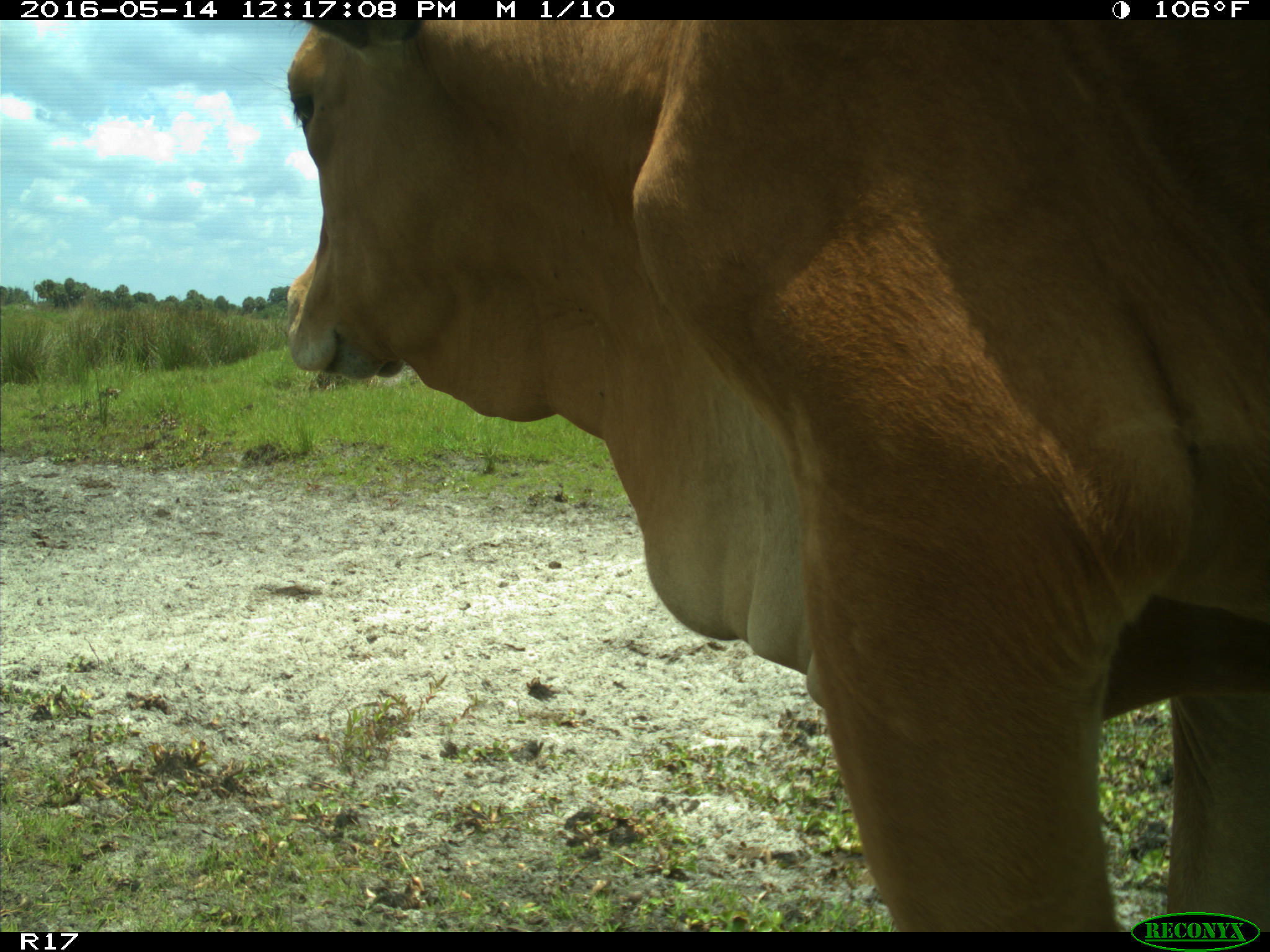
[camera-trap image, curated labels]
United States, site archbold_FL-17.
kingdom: Animalia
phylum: Chordata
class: Mammalia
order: Artiodactyla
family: Bovidae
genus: Bos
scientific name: Bos taurus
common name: domestic cow